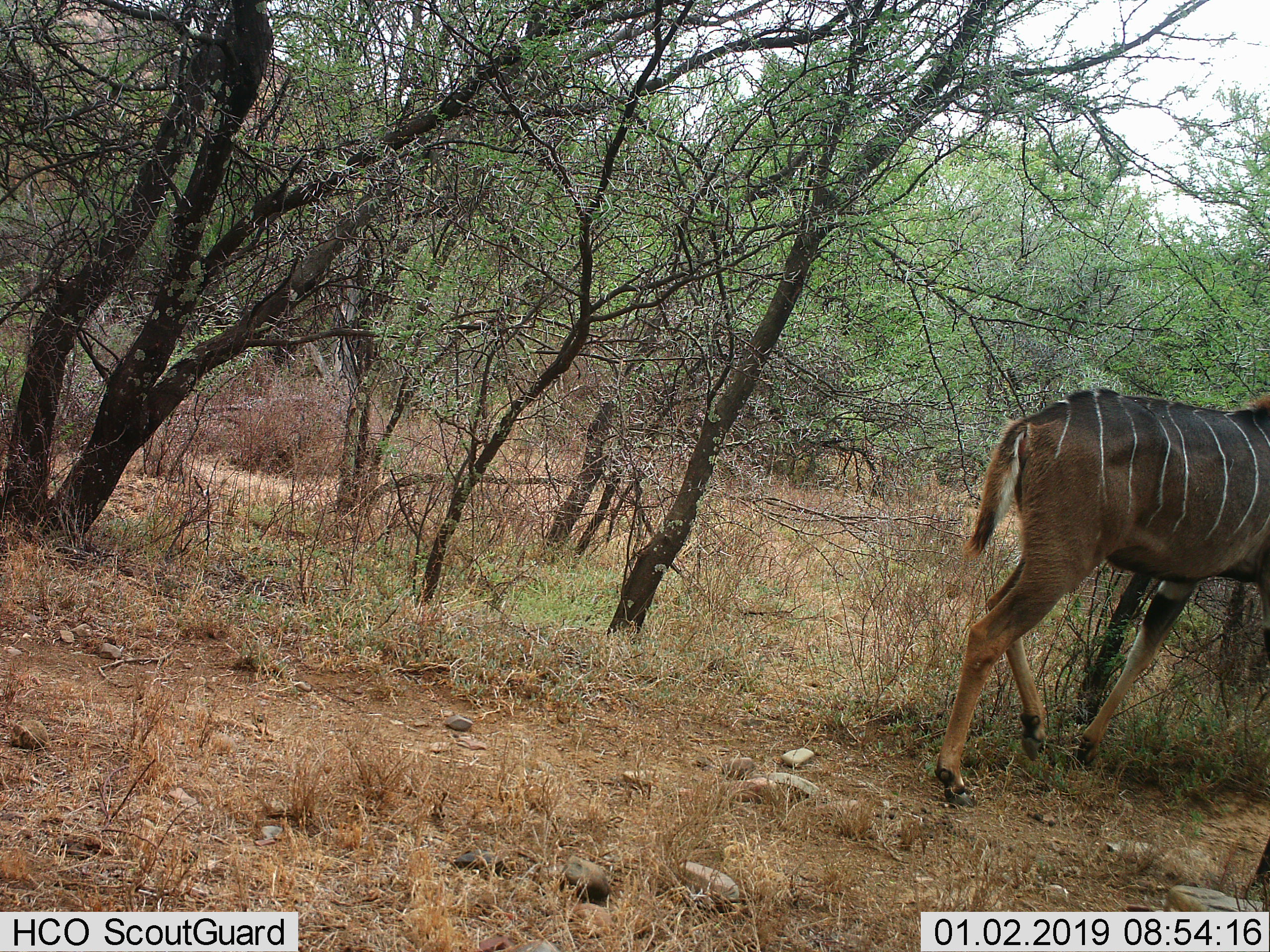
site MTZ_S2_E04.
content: unidentified animal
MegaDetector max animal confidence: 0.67